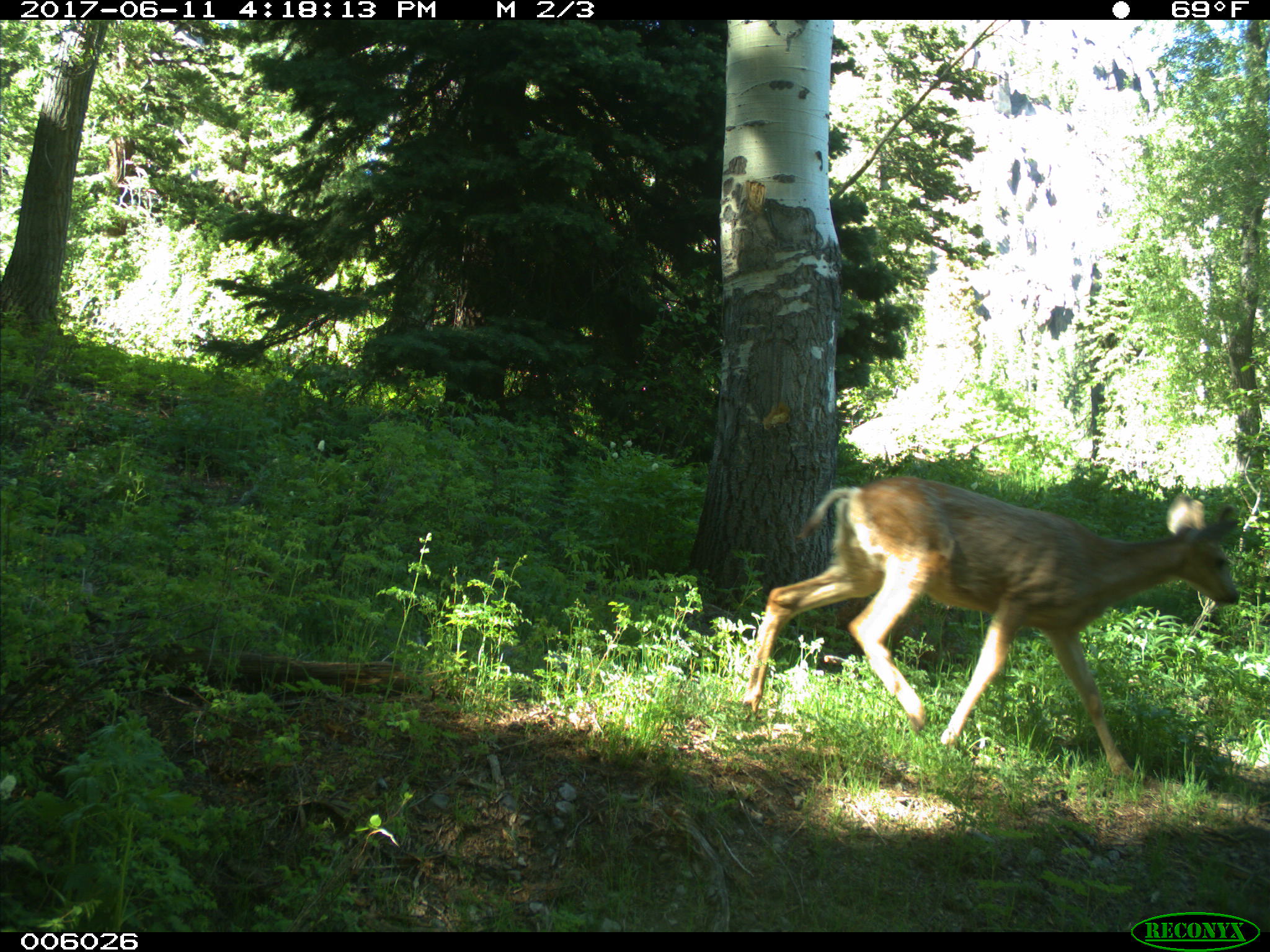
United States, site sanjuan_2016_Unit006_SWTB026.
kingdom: Animalia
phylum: Chordata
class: Mammalia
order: Artiodactyla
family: Cervidae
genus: Odocoileus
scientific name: Odocoileus hemionus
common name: mule deer